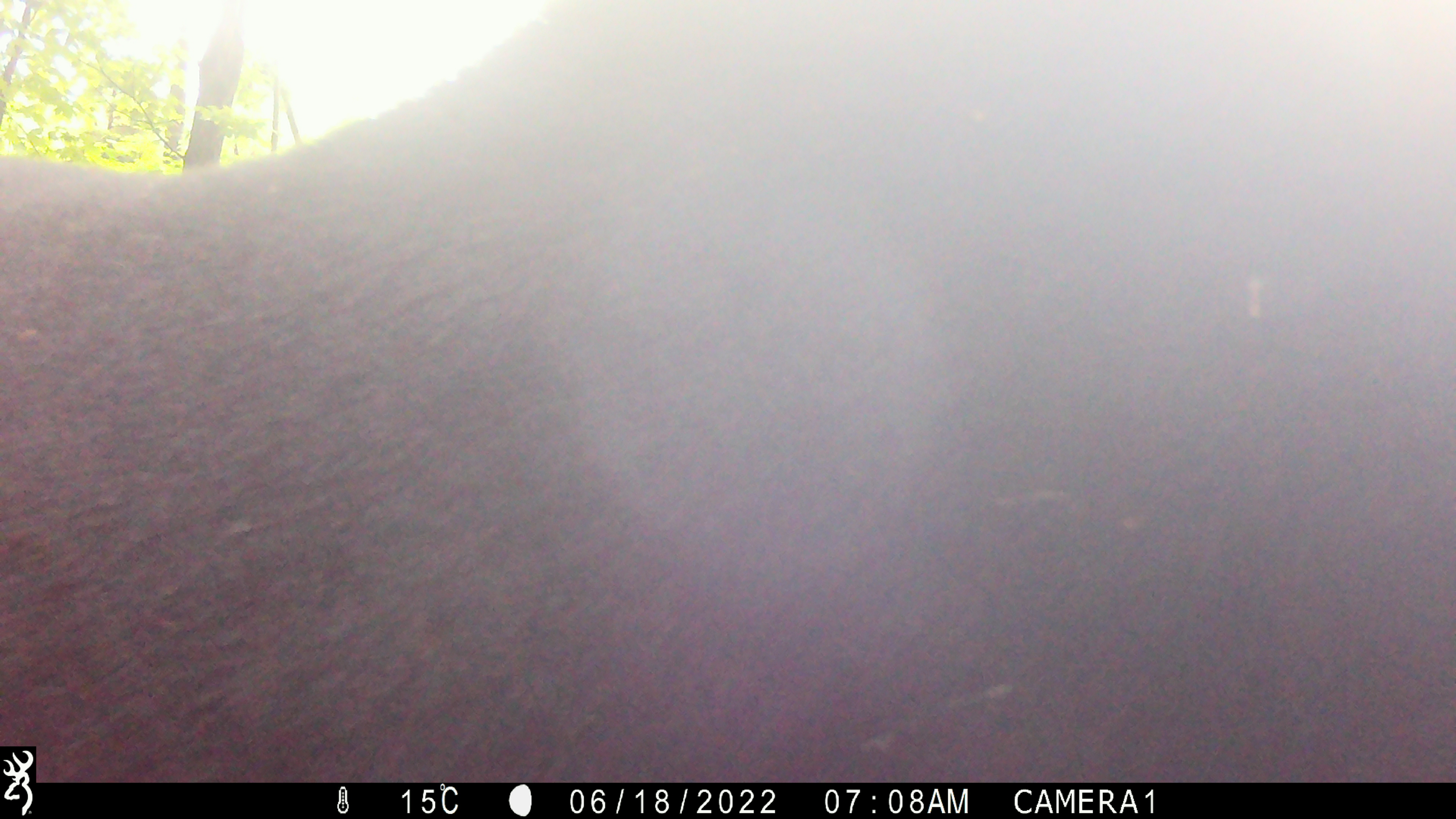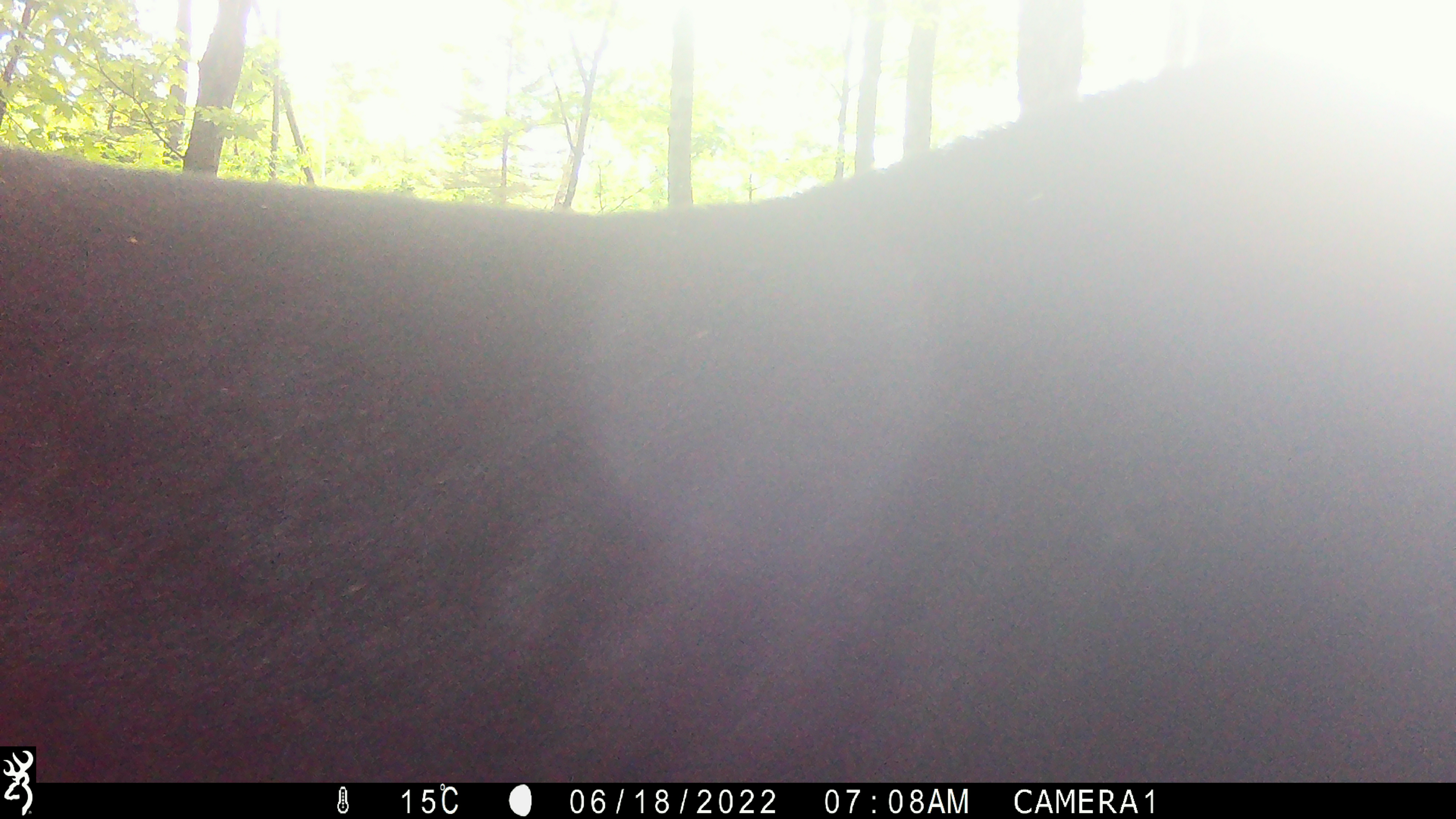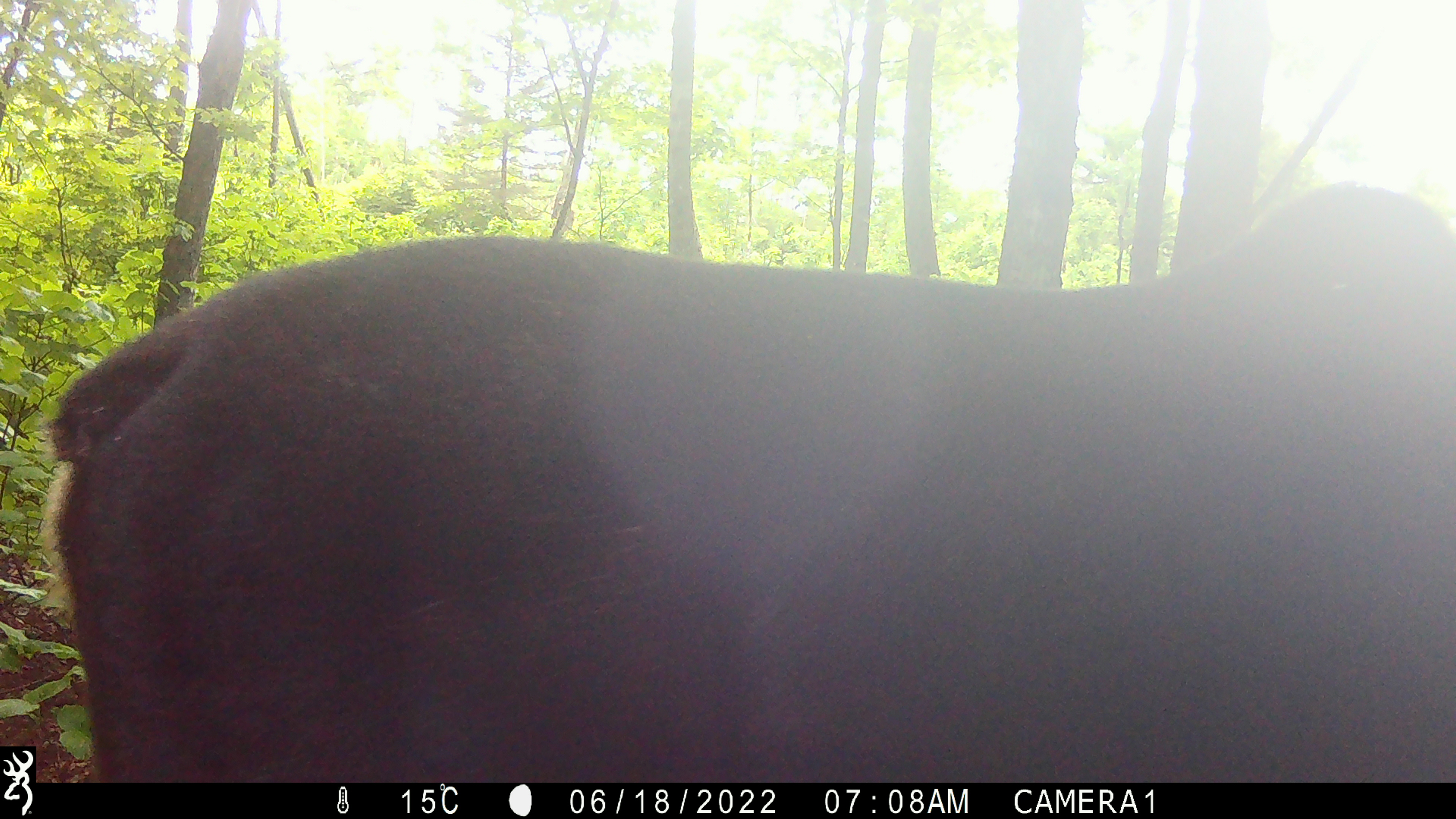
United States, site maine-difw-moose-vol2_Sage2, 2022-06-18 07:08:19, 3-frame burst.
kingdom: Animalia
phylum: Chordata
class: Mammalia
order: Artiodactyla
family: Cervidae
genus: Alces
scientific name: Alces alces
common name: moose